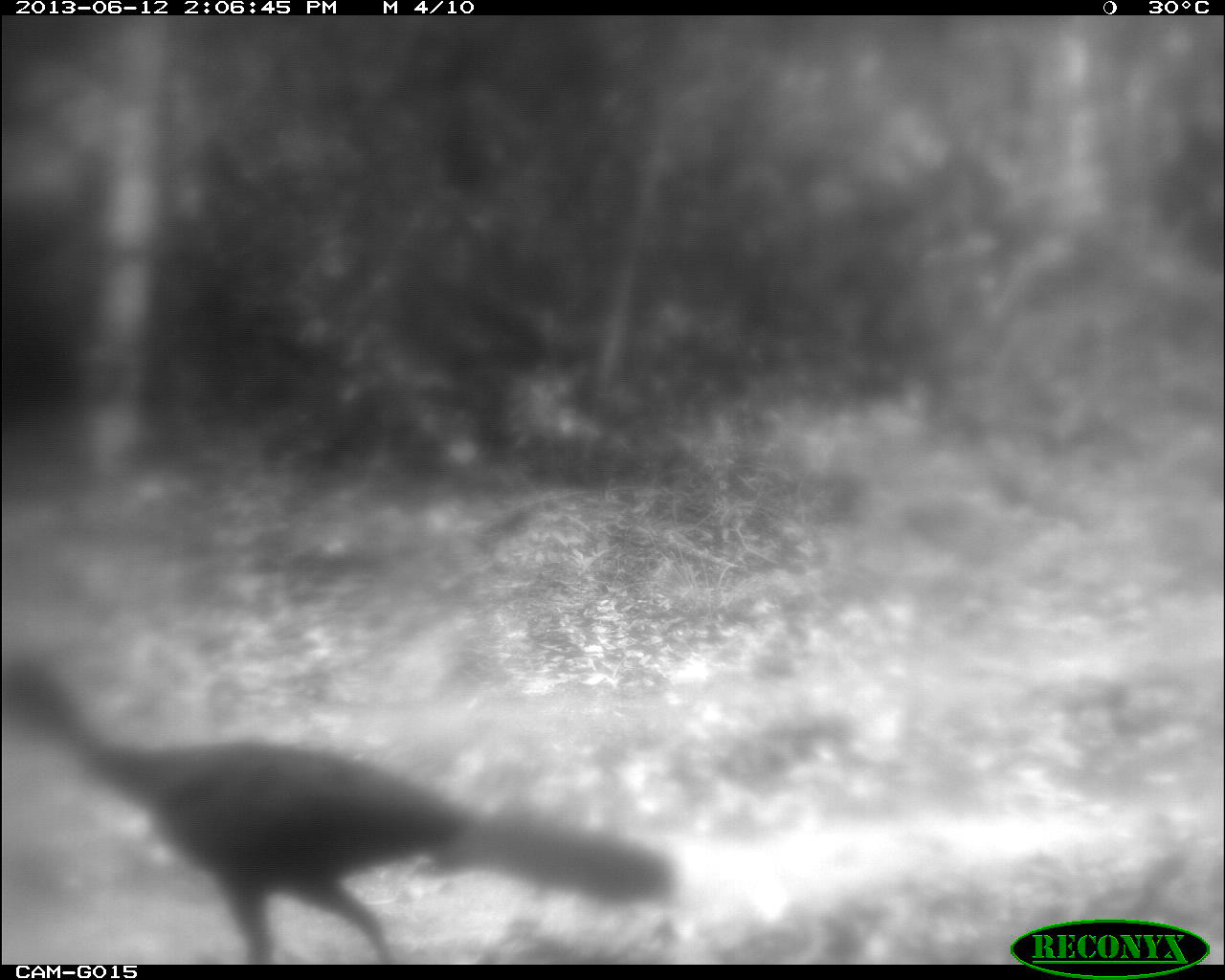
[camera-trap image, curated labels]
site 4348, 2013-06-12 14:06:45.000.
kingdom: Animalia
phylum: Chordata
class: Aves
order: Galliformes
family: Cracidae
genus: Penelope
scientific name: Penelope purpurascens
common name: crested guan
Penelope purpurascens (crested guan), count 1.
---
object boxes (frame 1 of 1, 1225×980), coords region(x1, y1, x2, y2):
penelope purpurascens: region(3, 660, 670, 958)